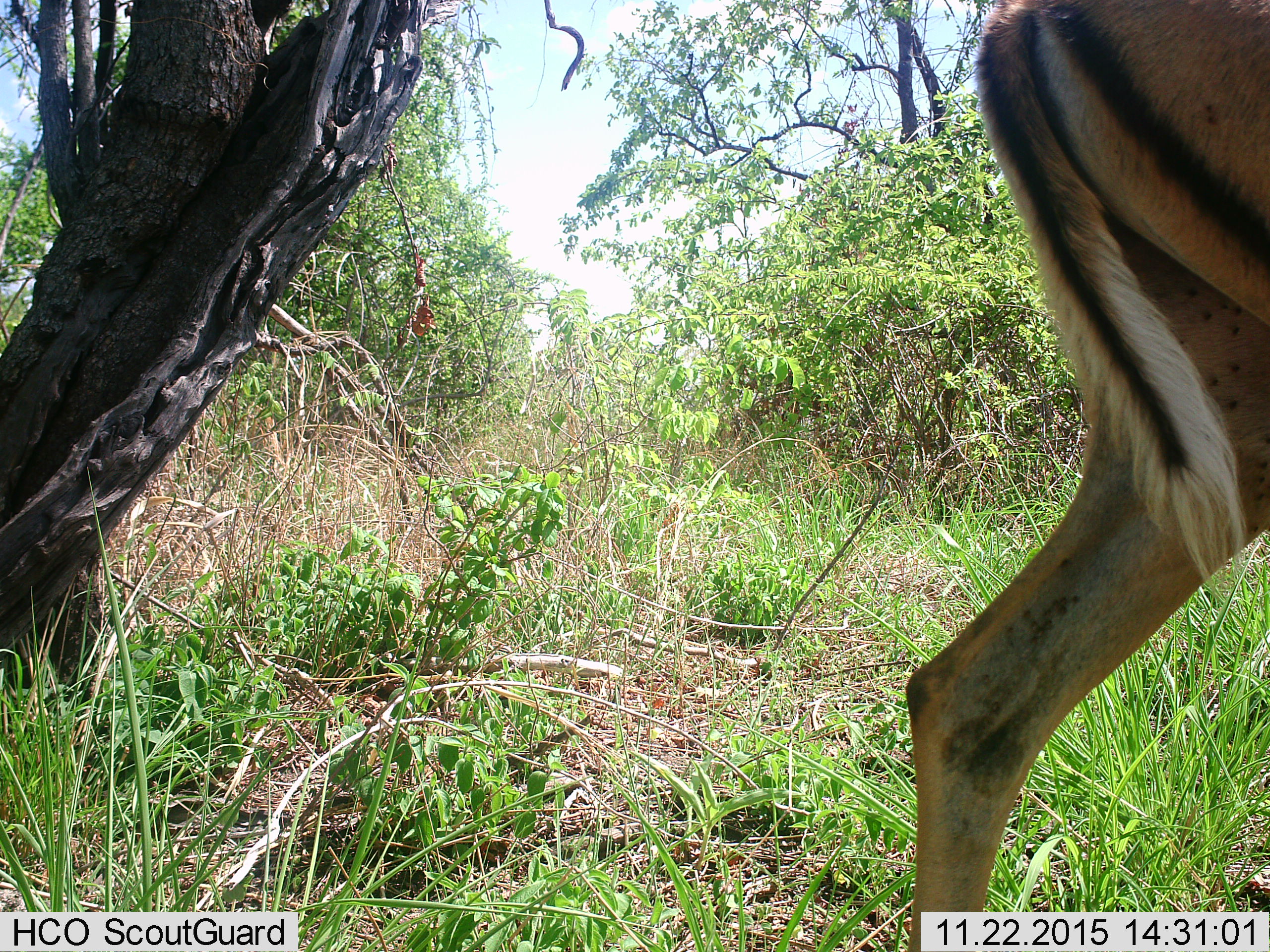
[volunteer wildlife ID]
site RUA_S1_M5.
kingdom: Animalia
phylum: Chordata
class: Mammalia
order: Artiodactyla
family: Bovidae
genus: Aepyceros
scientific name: Aepyceros melampus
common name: impala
Impala (Aepyceros melampus), count 1. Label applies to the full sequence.